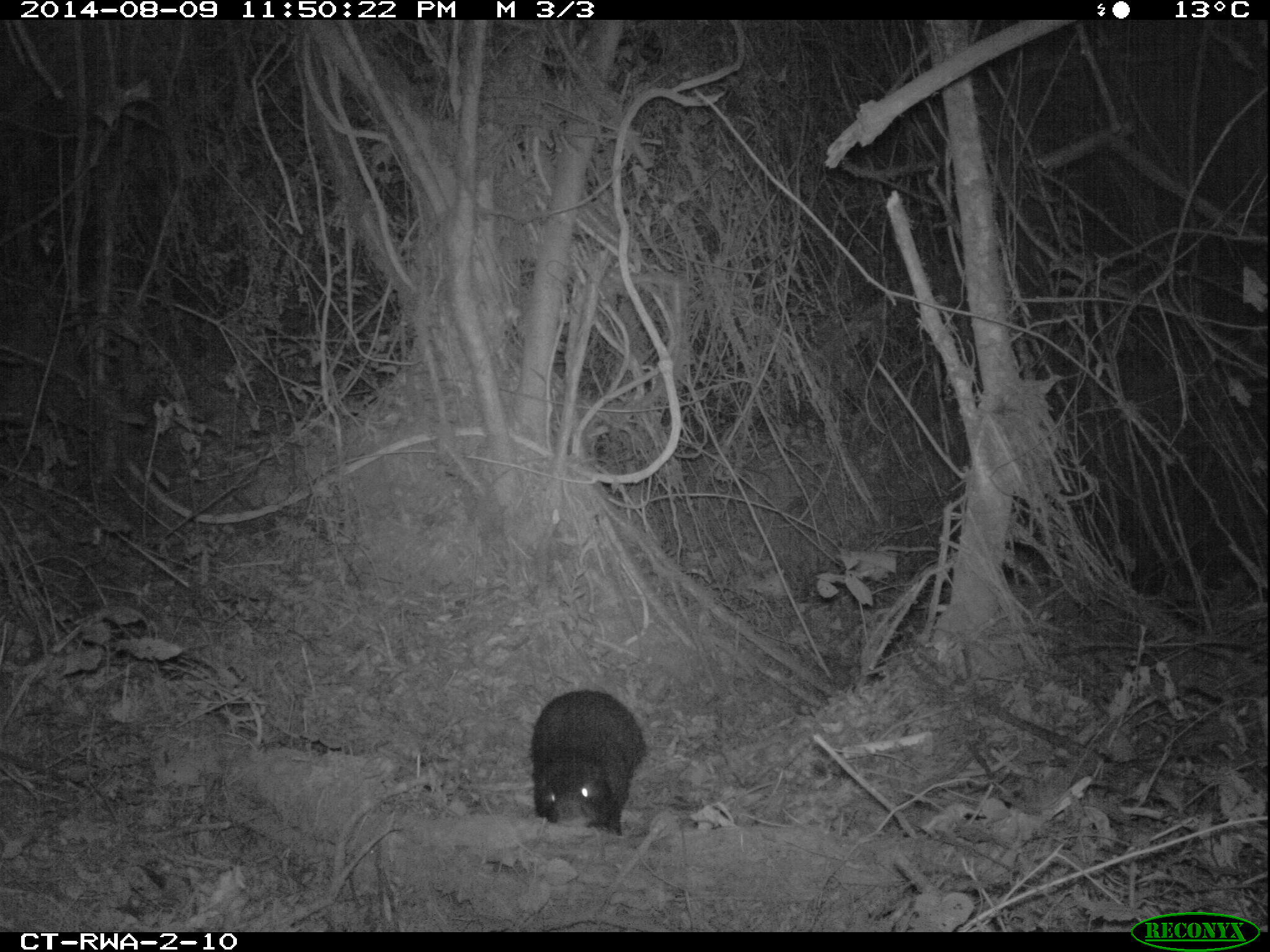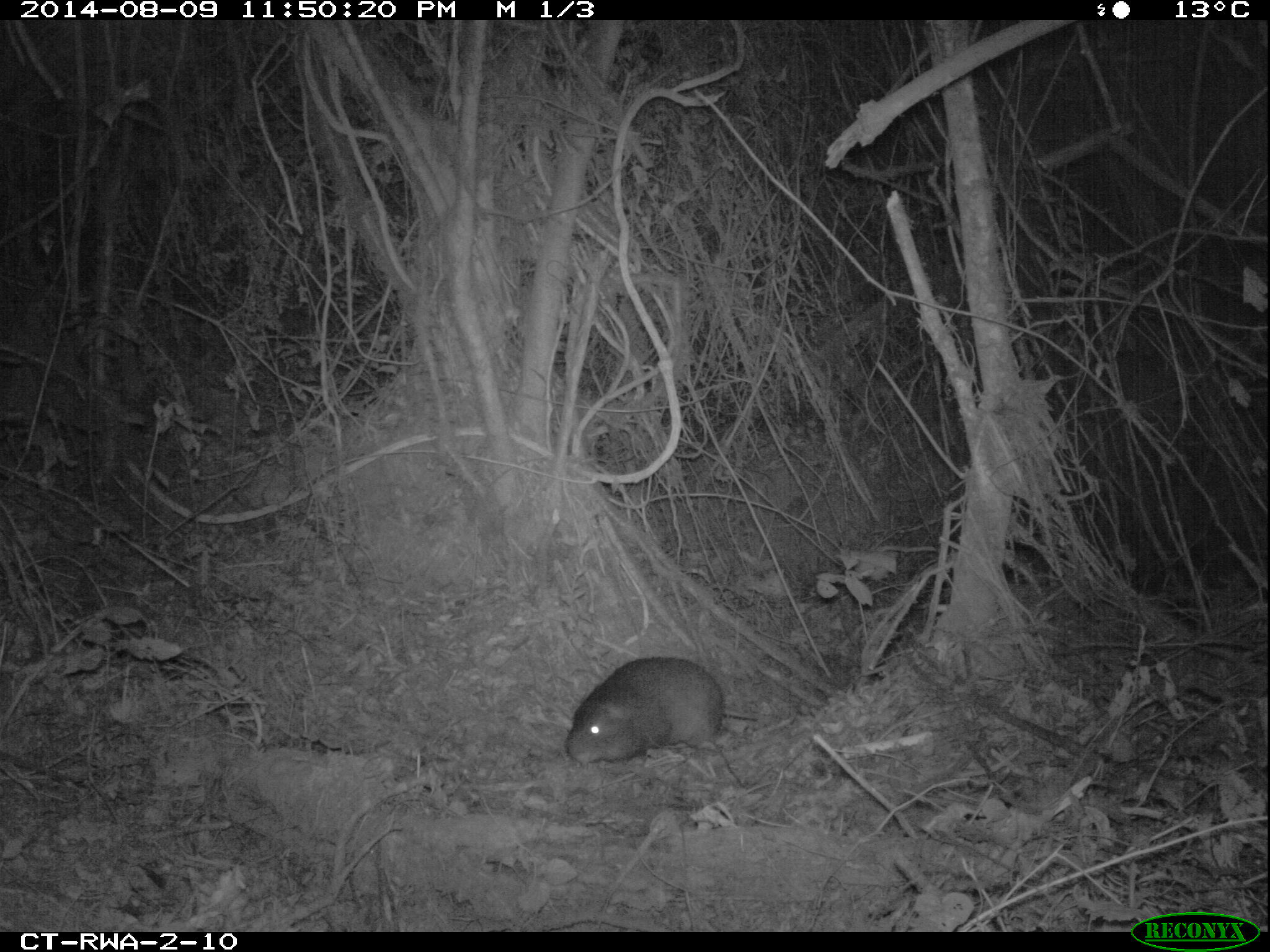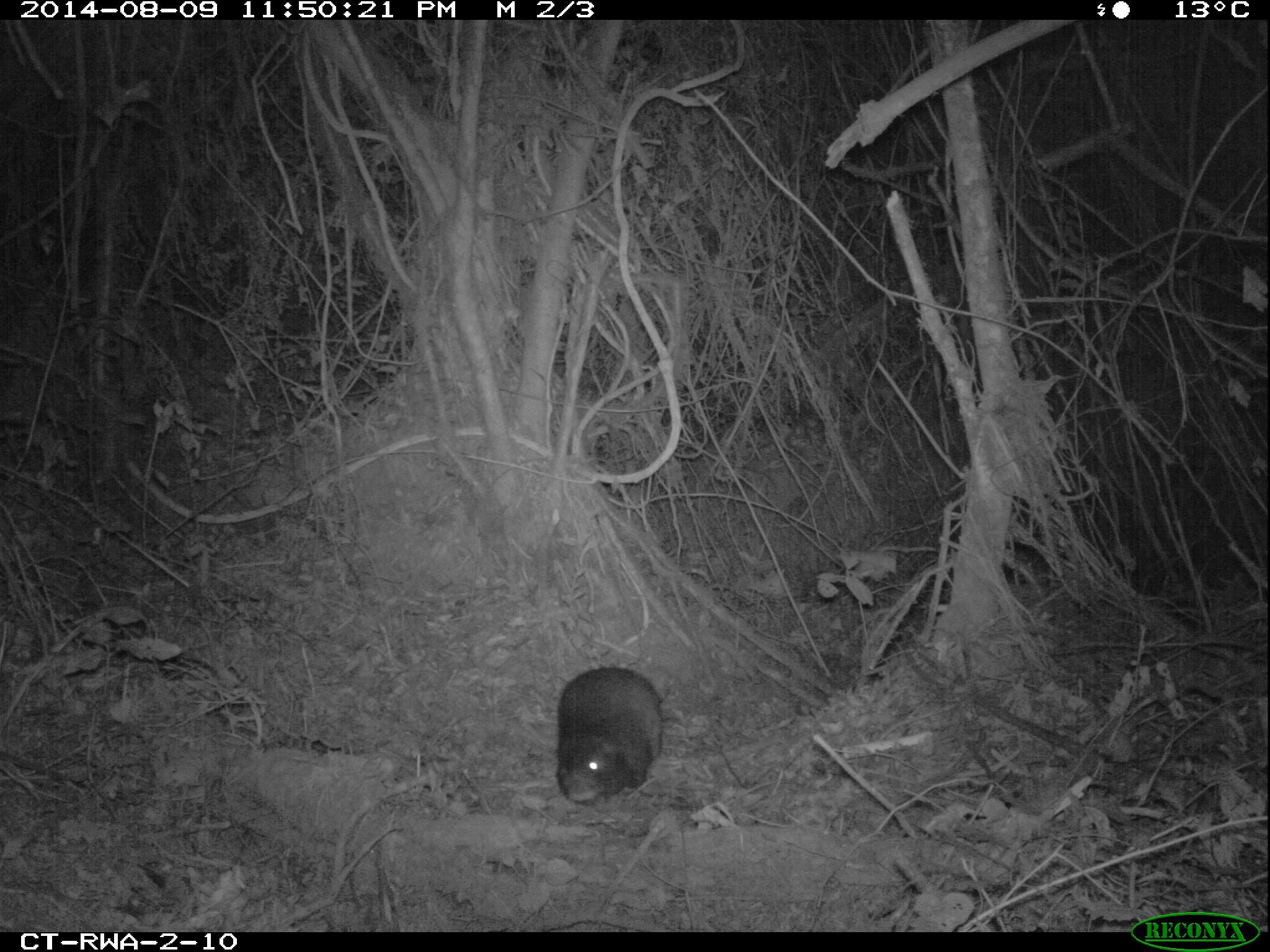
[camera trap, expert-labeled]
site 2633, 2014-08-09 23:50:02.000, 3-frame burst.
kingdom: Animalia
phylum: Chordata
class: Mammalia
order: Rodentia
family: Hystricidae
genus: Atherurus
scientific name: Atherurus africanus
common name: african brush-tailed porcupine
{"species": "Atherurus africanus (african brush-tailed porcupine)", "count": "1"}